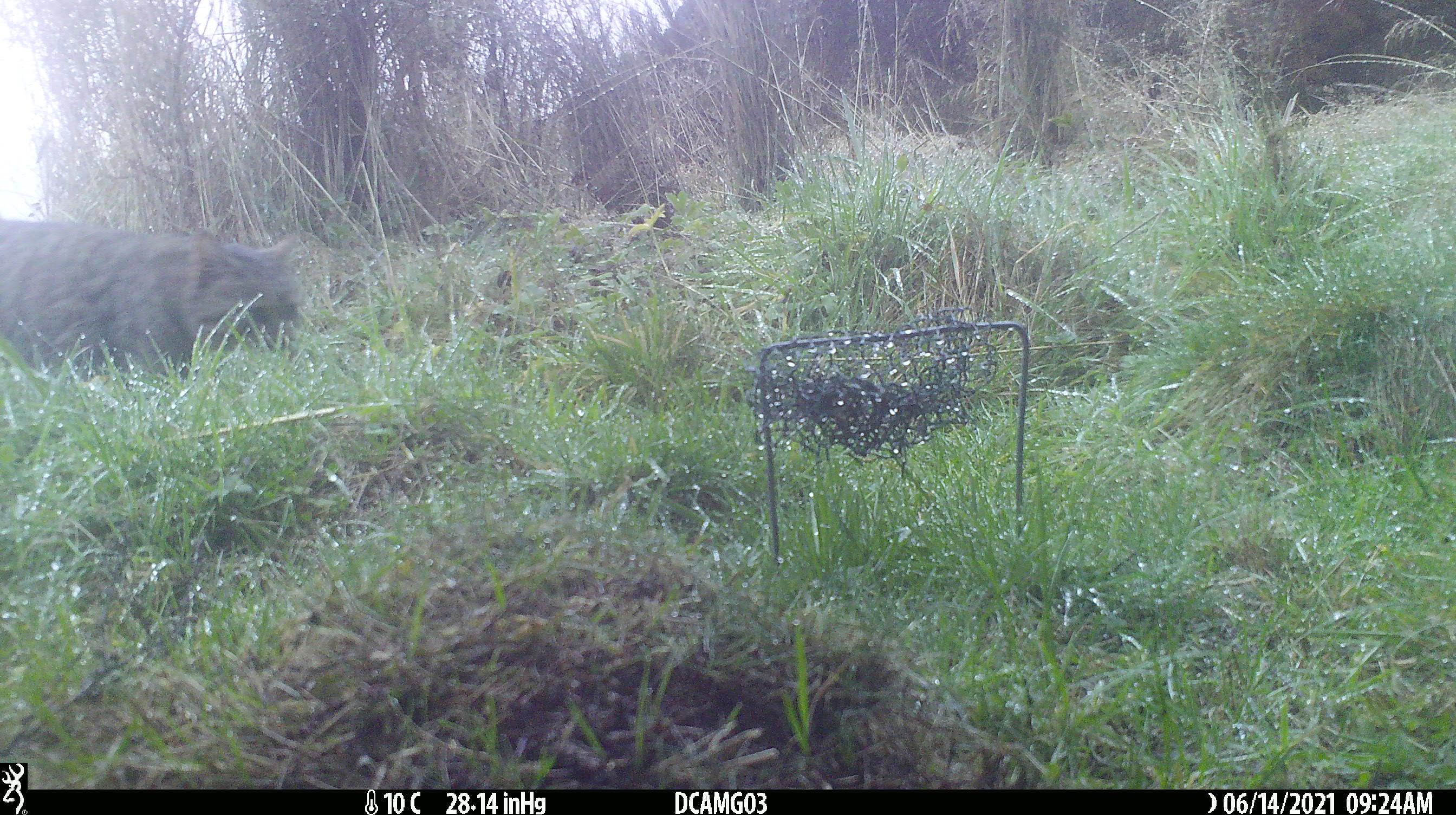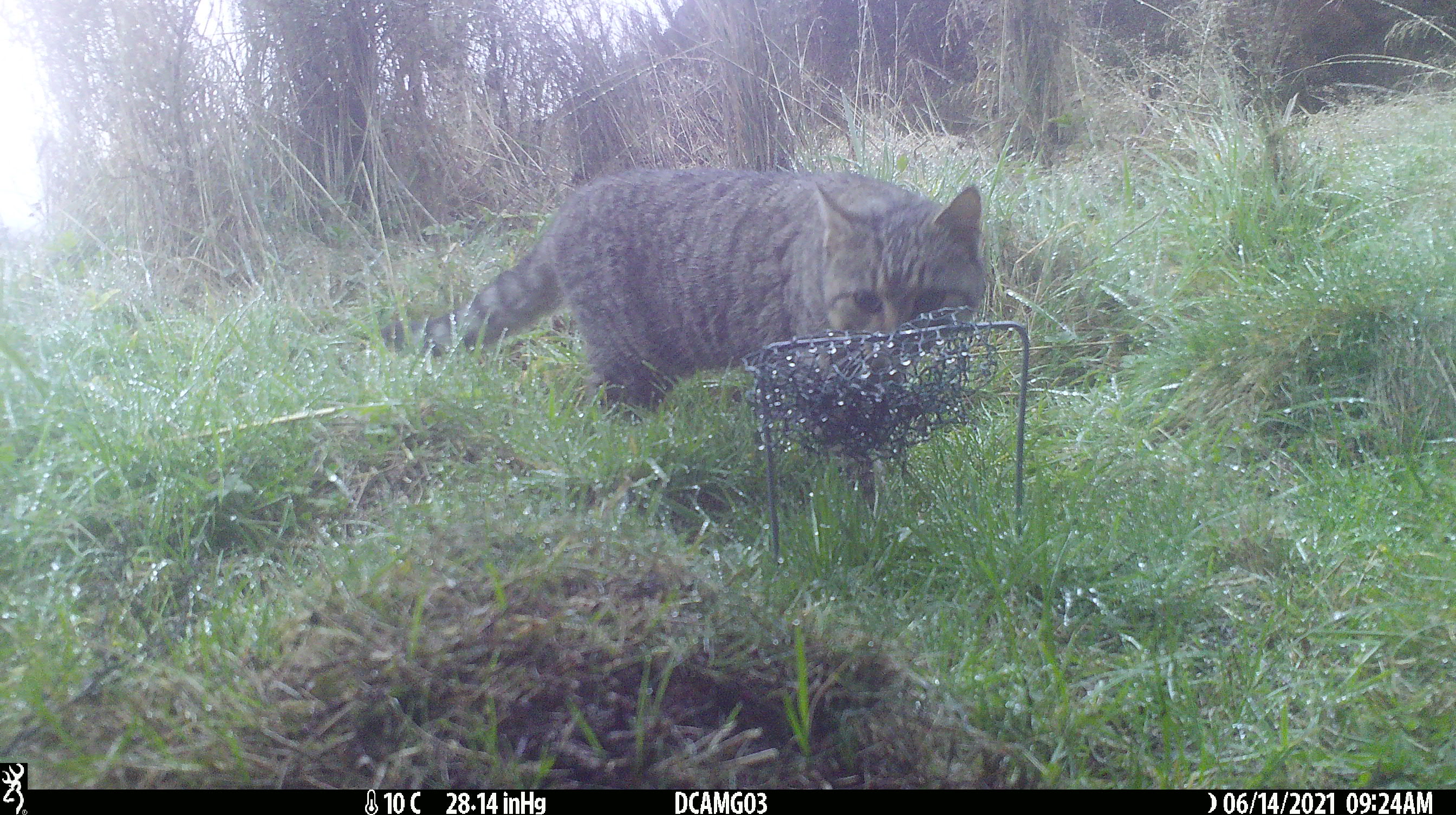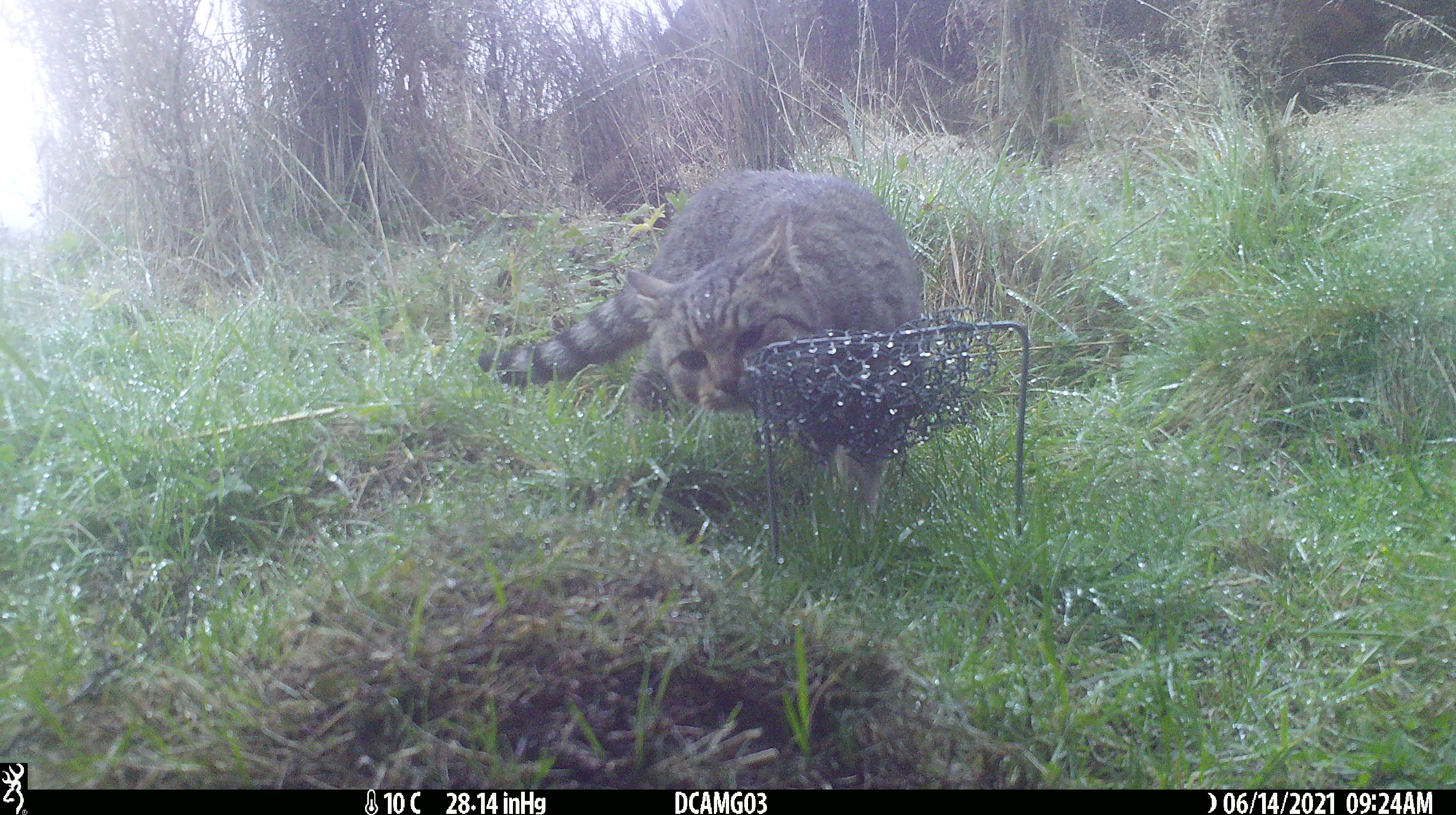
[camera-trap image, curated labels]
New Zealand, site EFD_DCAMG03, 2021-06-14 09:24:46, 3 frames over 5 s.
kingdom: Animalia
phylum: Chordata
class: Mammalia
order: Carnivora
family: Felidae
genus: Felis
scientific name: Felis catus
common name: domestic cat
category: cat